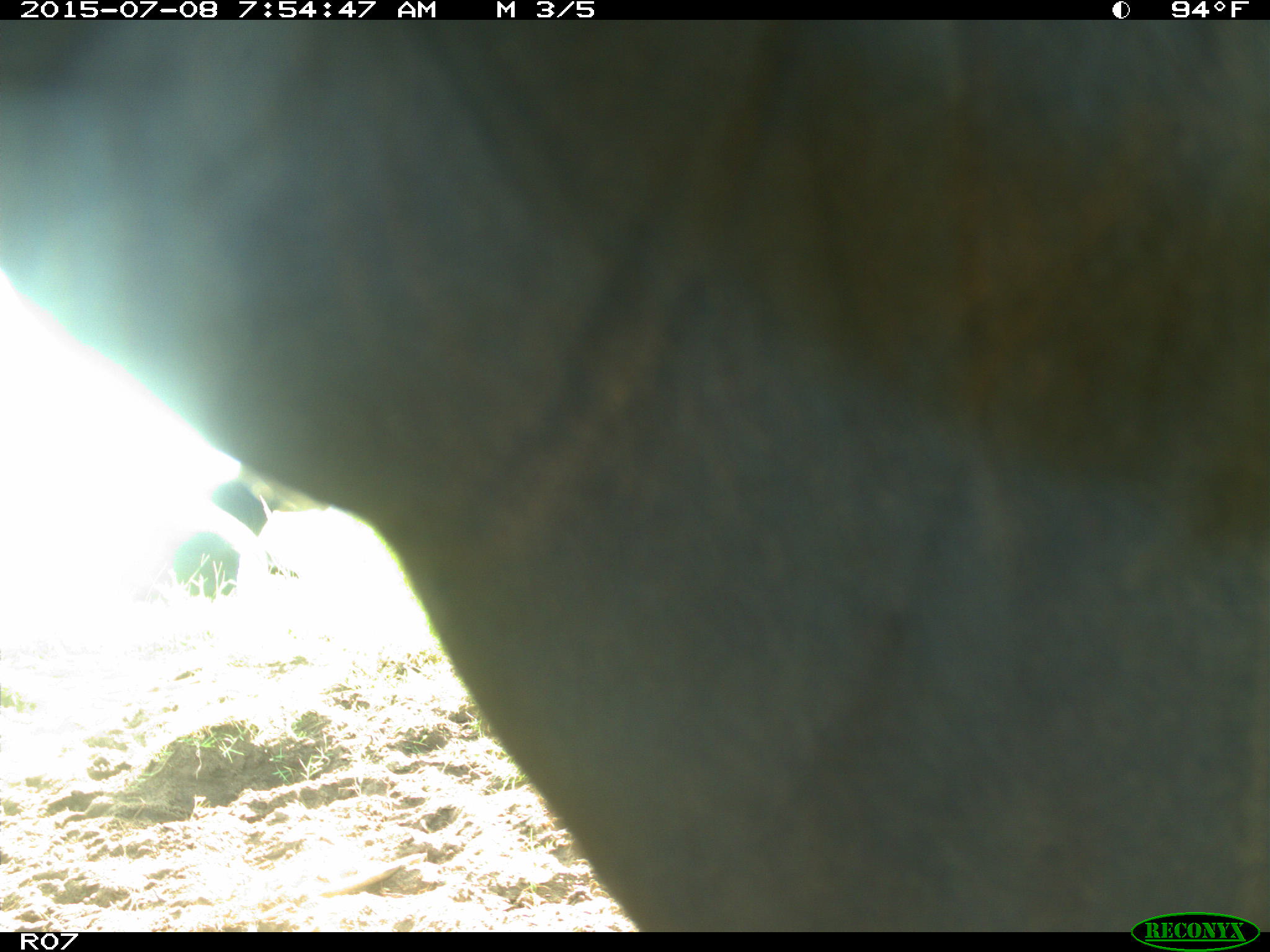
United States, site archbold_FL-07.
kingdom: Animalia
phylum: Chordata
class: Mammalia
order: Artiodactyla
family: Bovidae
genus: Bos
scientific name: Bos taurus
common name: domestic cow